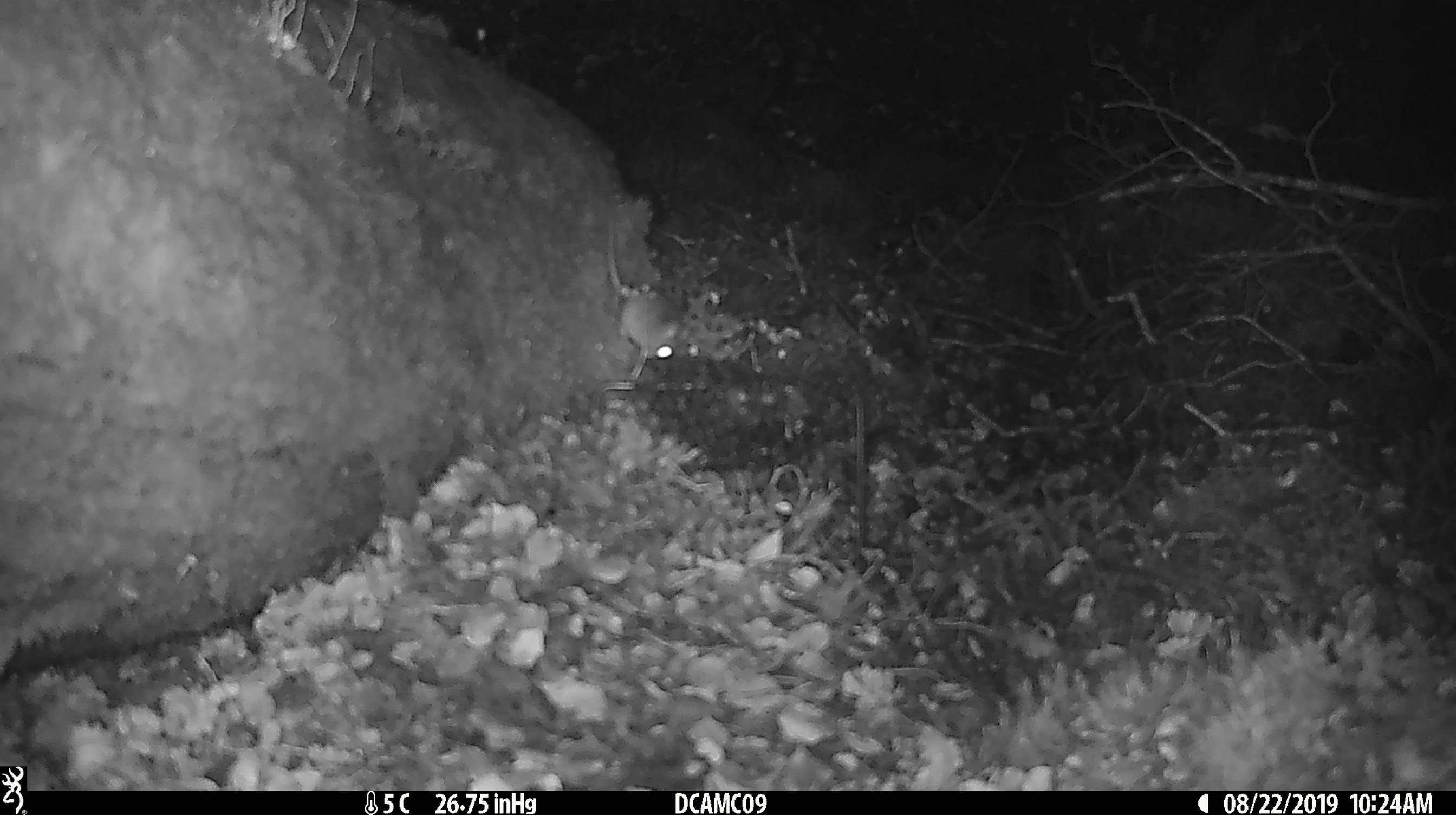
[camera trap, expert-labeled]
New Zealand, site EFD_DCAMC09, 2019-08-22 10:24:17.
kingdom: Animalia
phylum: Chordata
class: Mammalia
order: Rodentia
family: Muridae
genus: Mus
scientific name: Mus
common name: mouse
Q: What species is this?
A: Mouse (Mus).